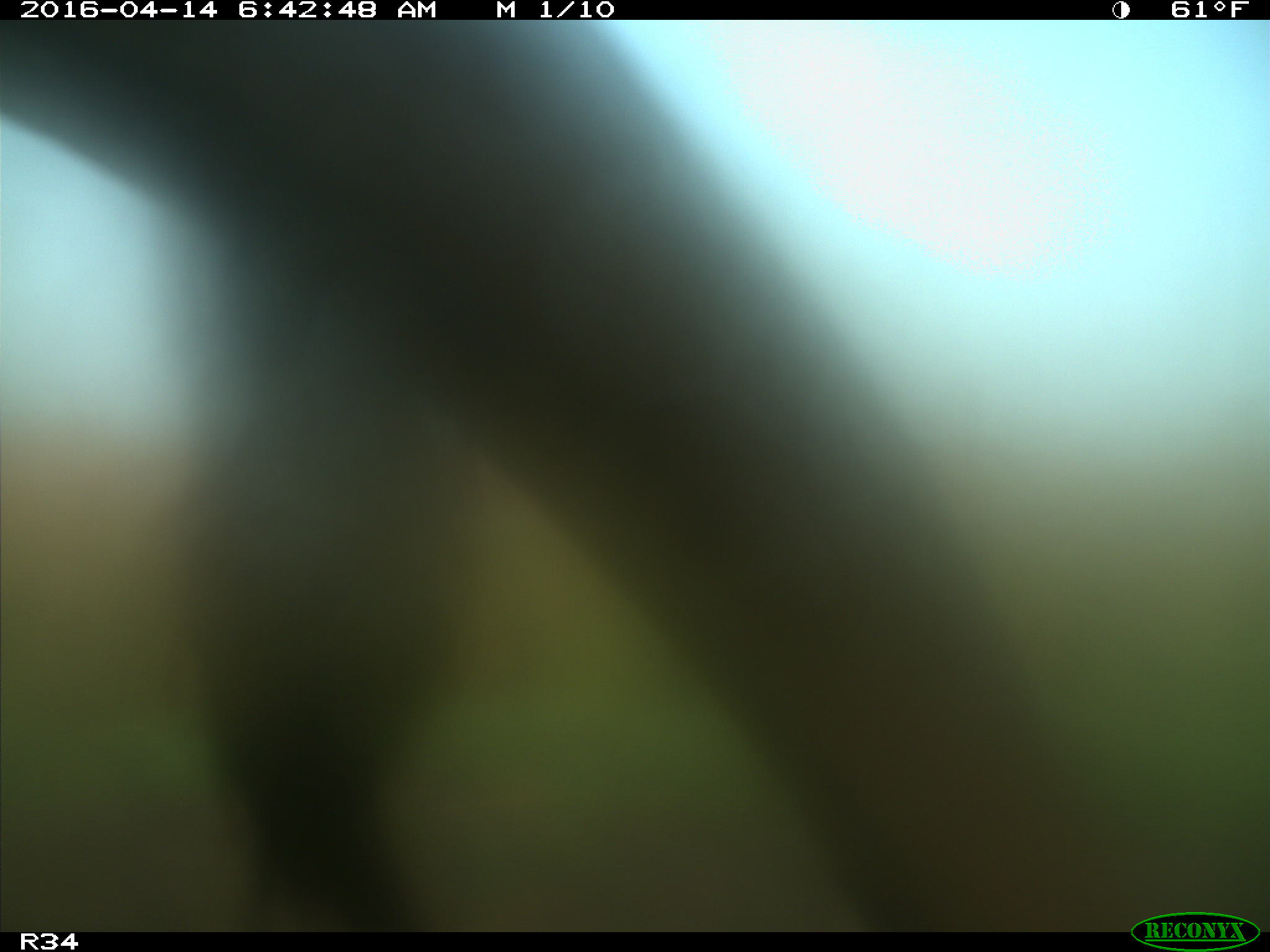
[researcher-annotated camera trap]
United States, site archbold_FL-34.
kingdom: Animalia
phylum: Chordata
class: Mammalia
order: Artiodactyla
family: Bovidae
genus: Bos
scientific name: Bos taurus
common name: domestic cow